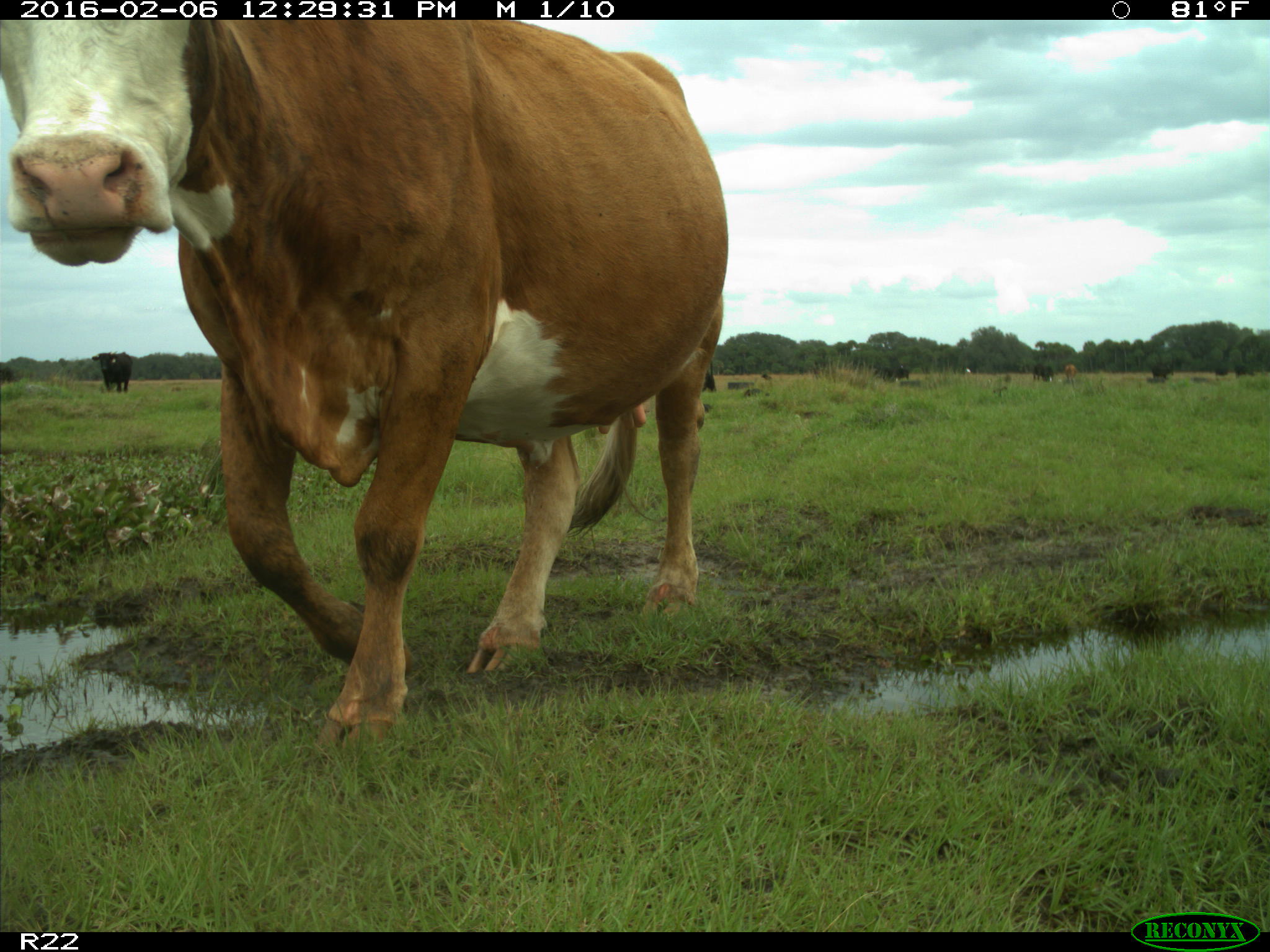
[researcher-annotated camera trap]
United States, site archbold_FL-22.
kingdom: Animalia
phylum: Chordata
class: Mammalia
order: Artiodactyla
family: Bovidae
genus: Bos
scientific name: Bos taurus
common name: domestic cow